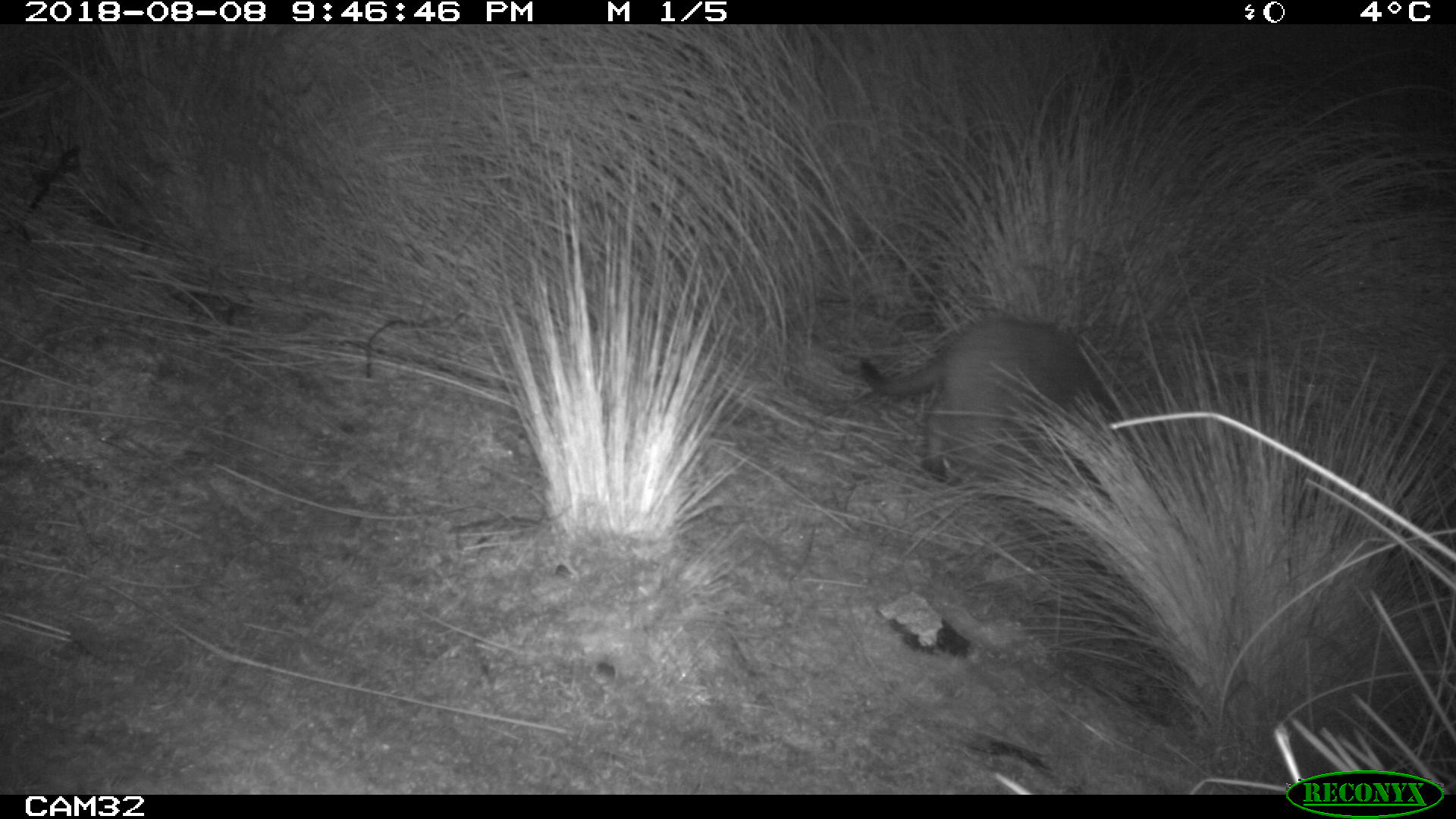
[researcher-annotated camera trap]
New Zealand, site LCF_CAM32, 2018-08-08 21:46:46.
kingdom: Animalia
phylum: Chordata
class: Mammalia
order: Diprotodontia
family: Macropodidae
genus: Notamacropus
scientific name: Notamacropus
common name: wallaby